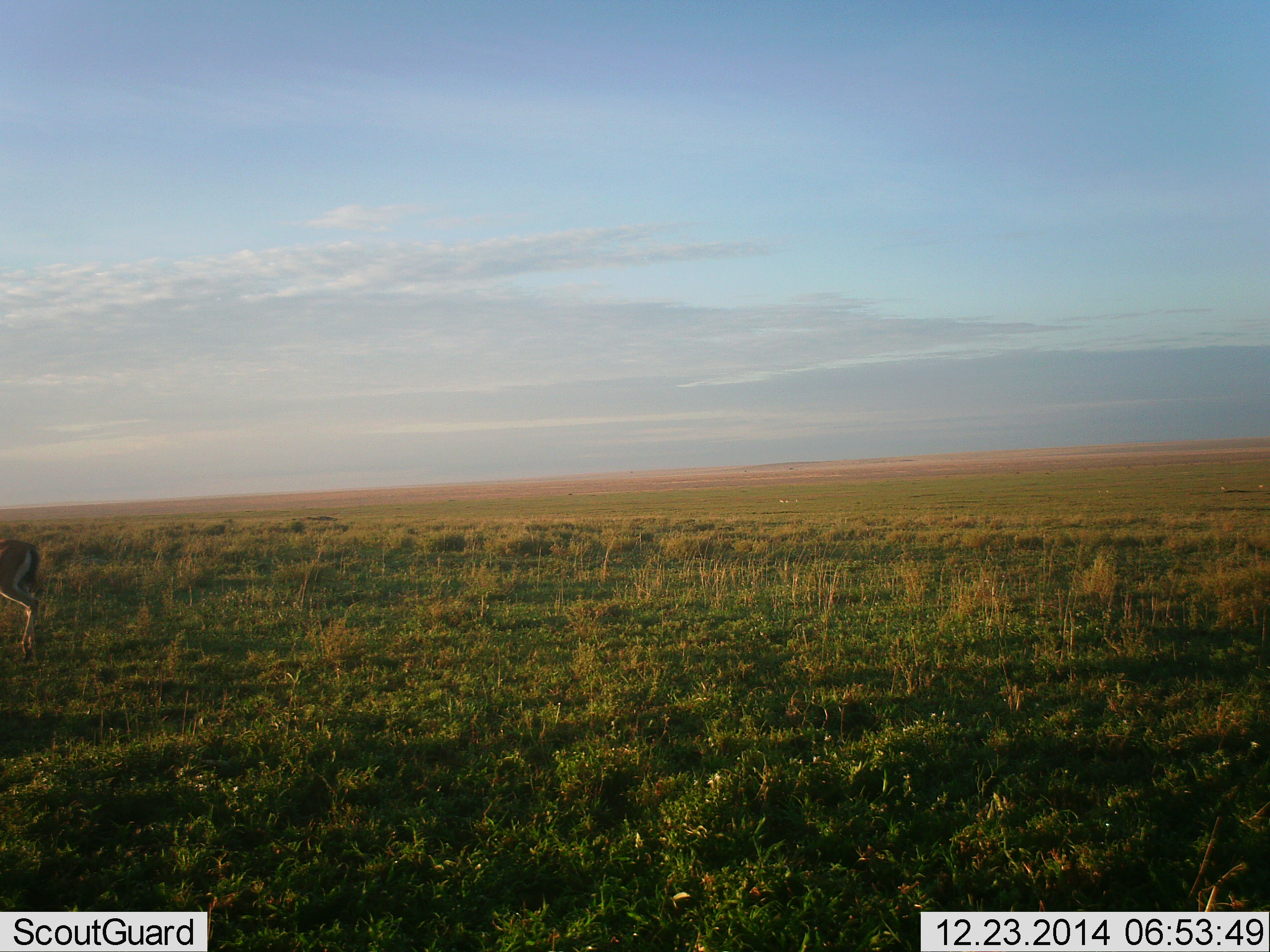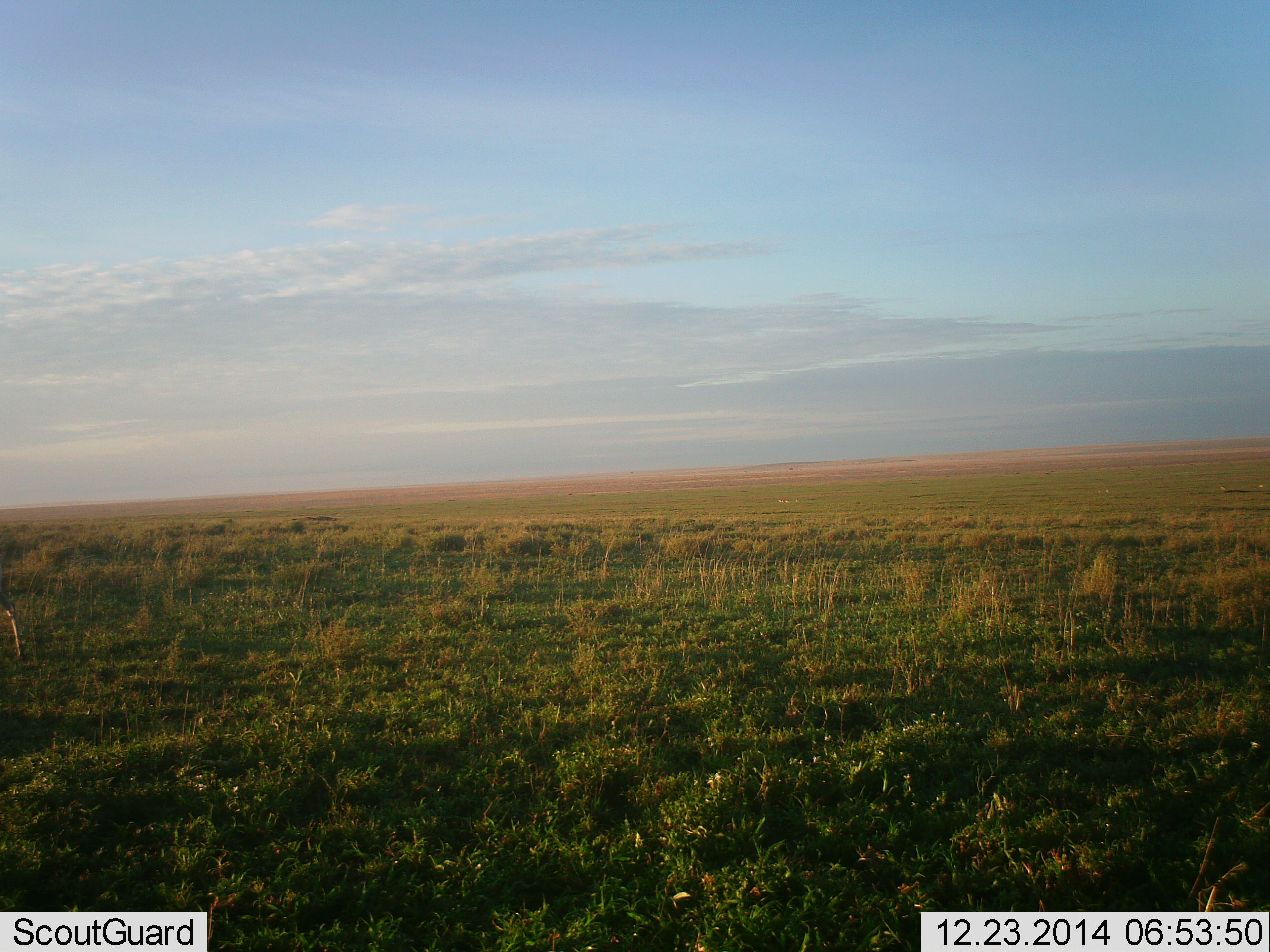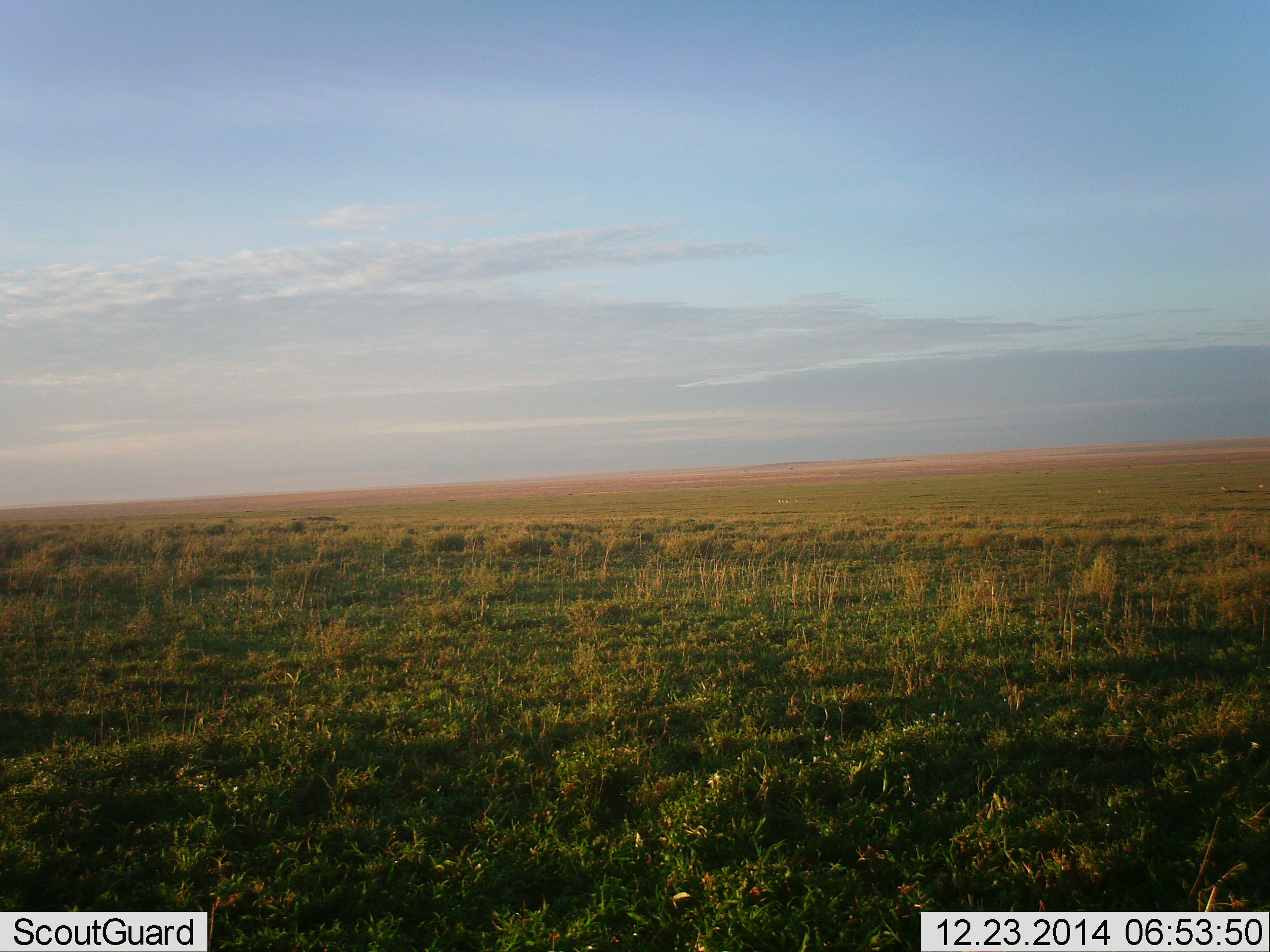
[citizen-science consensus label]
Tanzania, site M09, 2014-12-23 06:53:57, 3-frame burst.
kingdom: Animalia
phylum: Chordata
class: Mammalia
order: Artiodactyla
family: Bovidae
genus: Eudorcas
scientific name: Eudorcas thomsonii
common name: thomson's gazelle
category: gazellethomsons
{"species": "gazellethomsons (thomson's gazelle) (Eudorcas thomsonii)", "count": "1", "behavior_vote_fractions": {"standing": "22%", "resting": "0%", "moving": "89%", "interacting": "0%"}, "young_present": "0%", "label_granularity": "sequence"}